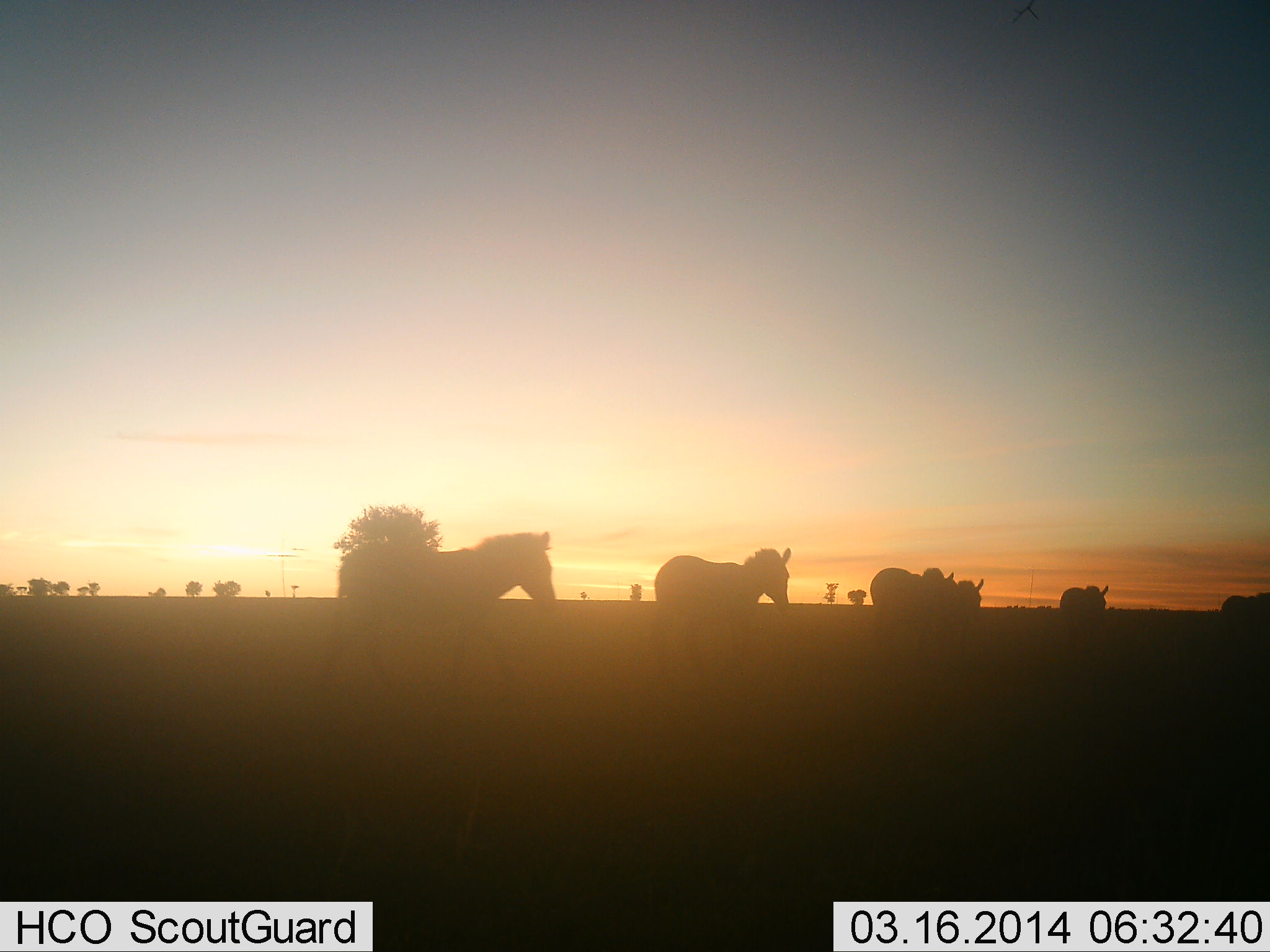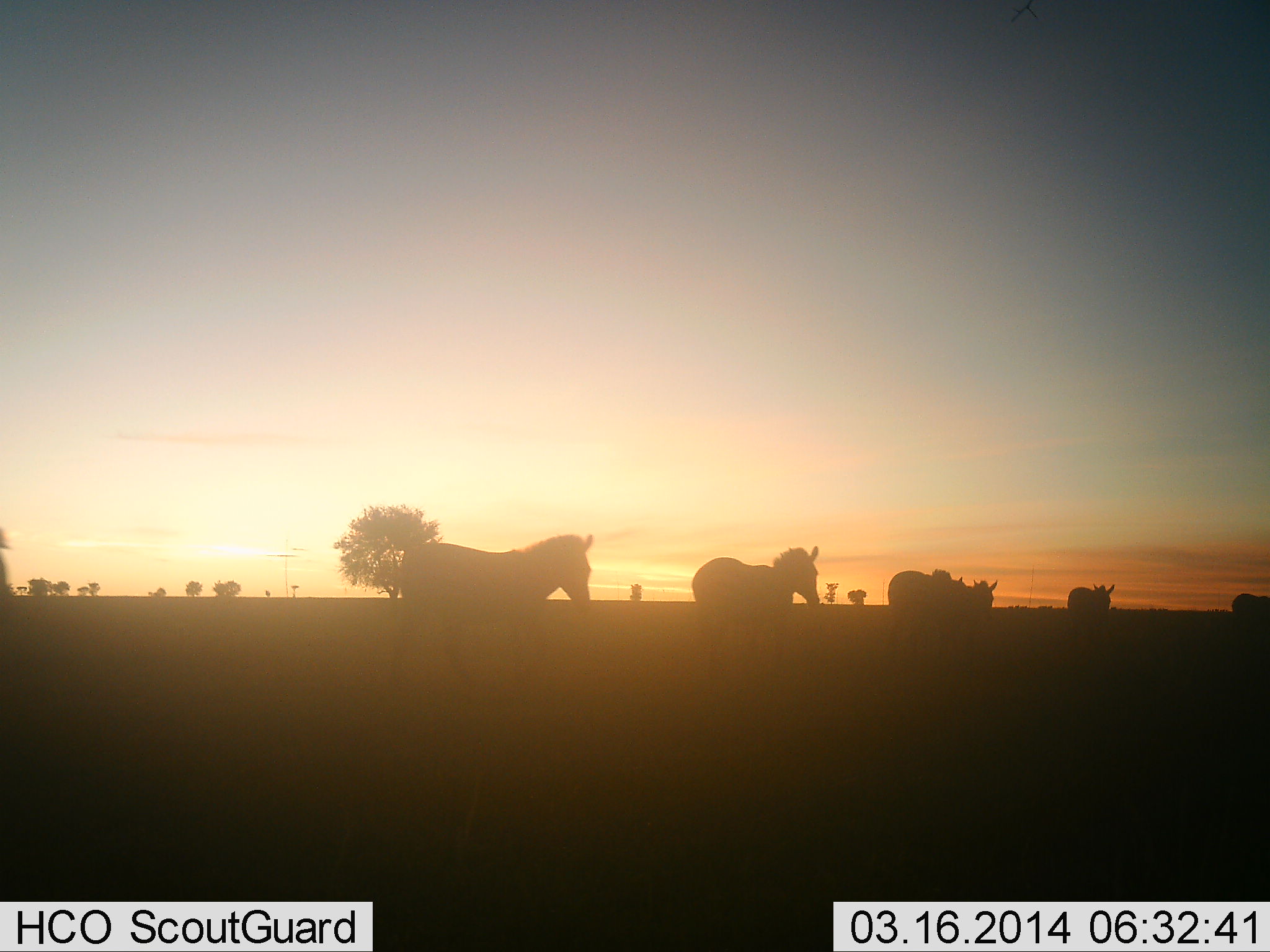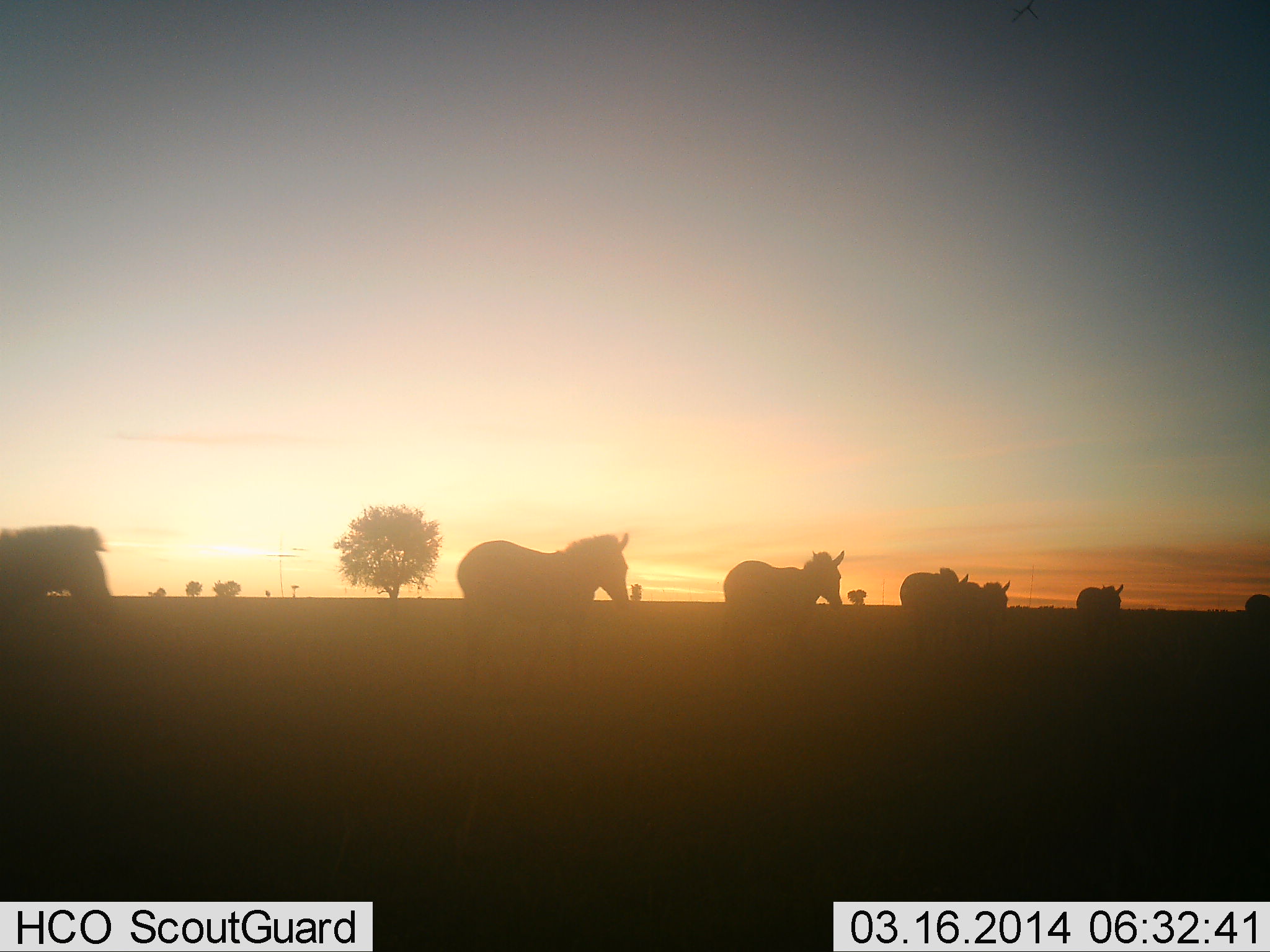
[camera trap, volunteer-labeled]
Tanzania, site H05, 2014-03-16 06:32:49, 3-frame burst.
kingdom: Animalia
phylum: Chordata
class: Mammalia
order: Perissodactyla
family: Equidae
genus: Equus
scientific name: Equus quagga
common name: plains zebra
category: zebra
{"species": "zebra (plains zebra) (Equus quagga)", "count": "7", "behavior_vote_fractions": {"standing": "9%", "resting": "0%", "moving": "100%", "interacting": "0%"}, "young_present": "0%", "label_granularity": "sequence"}